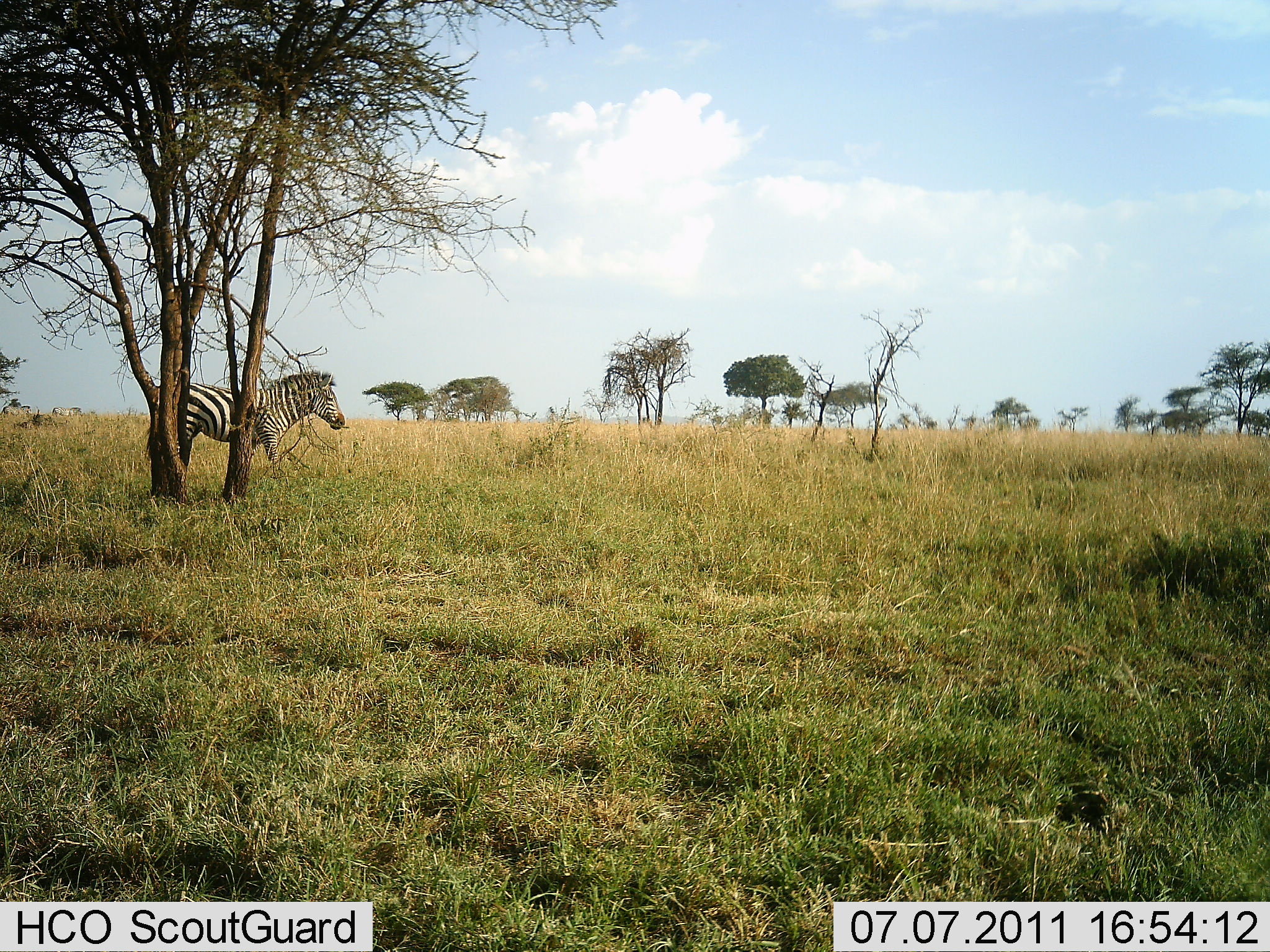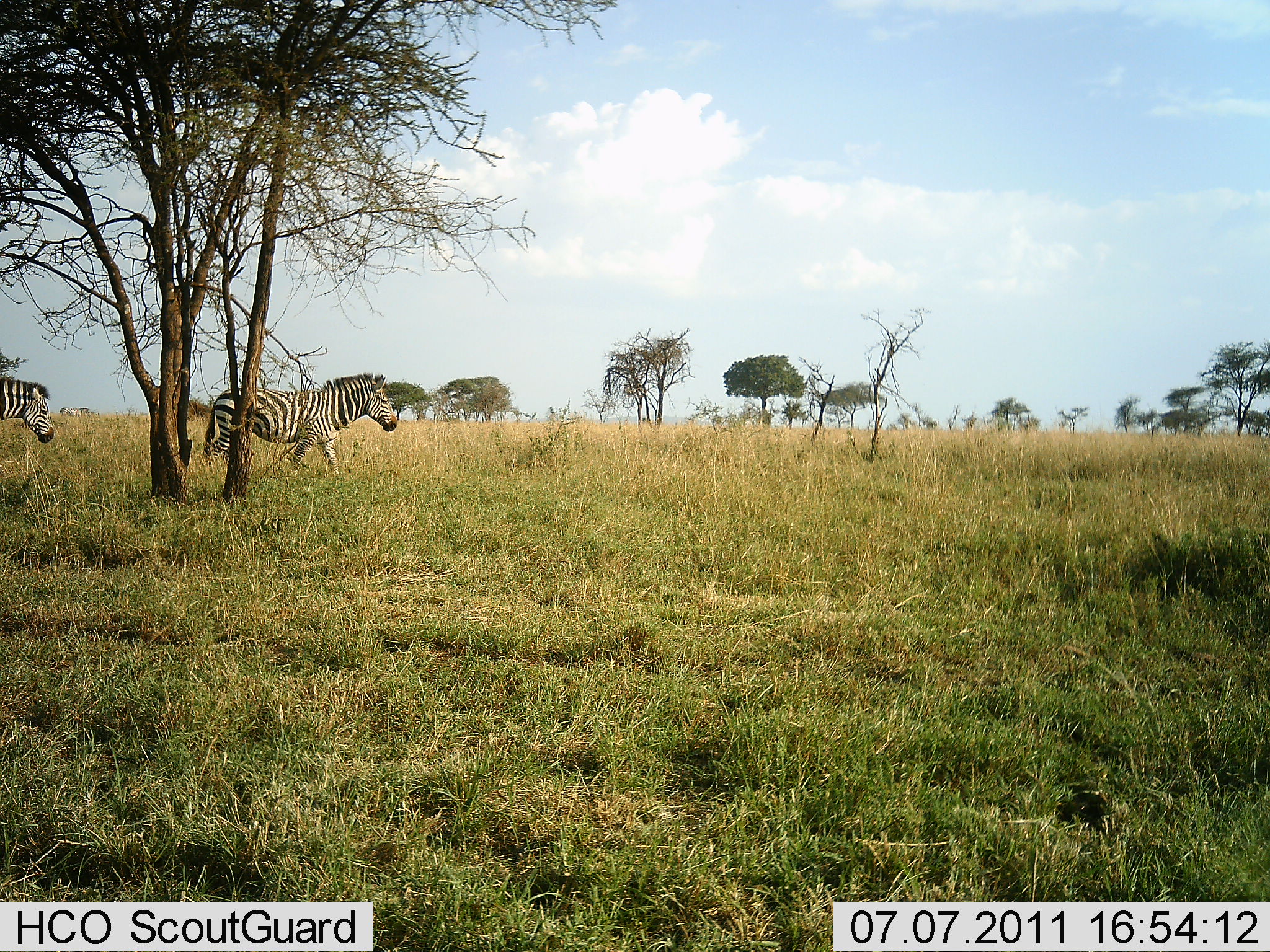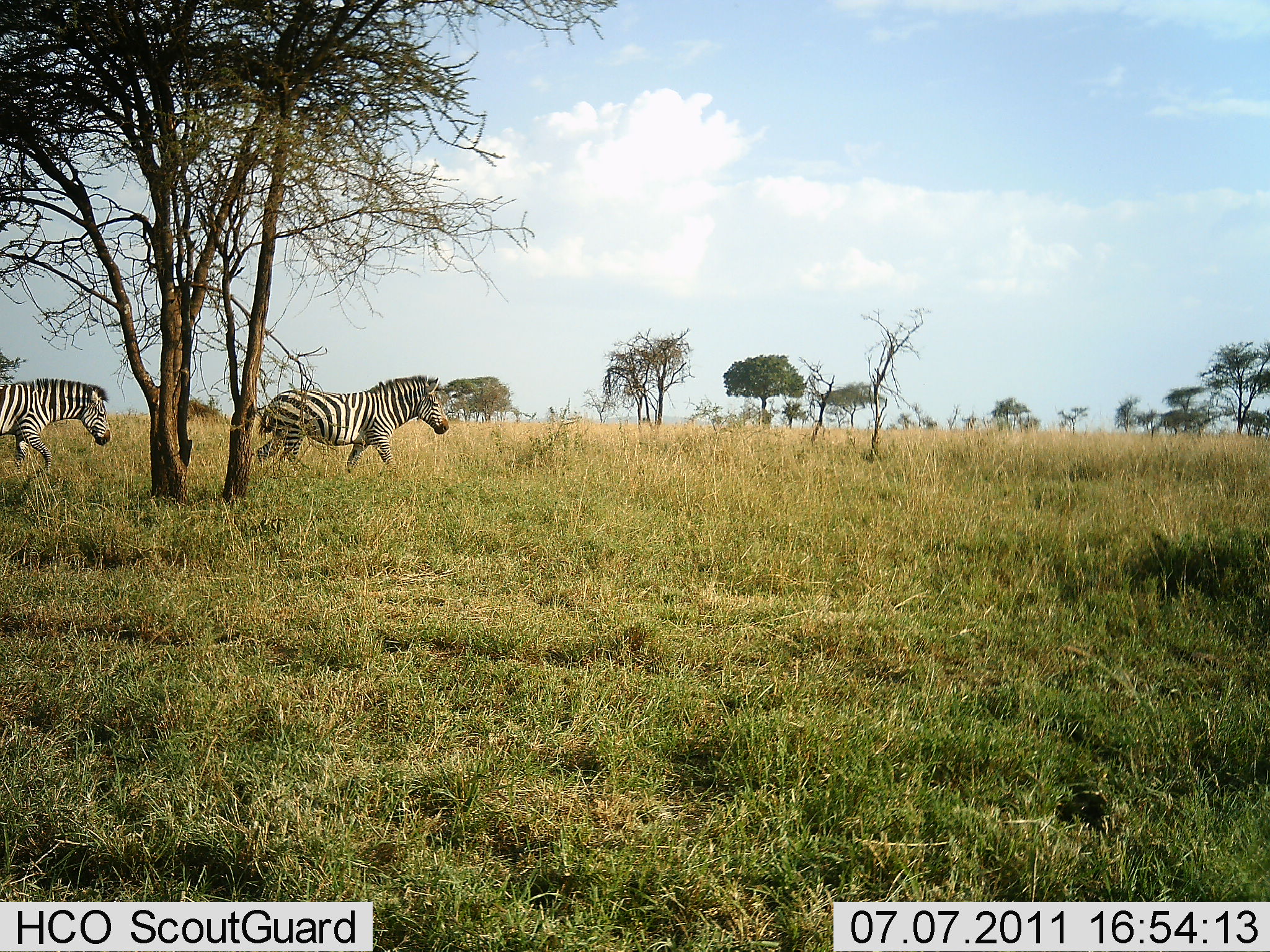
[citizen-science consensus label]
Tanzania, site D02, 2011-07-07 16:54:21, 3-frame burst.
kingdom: Animalia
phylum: Chordata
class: Mammalia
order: Perissodactyla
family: Equidae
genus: Equus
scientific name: Equus quagga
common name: plains zebra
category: zebra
Zebra (plains zebra) (Equus quagga), count 2. Behavior (volunteer vote fractions): standing 0%, resting 0%, moving 100%, interacting 0%. Young present (vote fraction): 0%. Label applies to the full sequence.